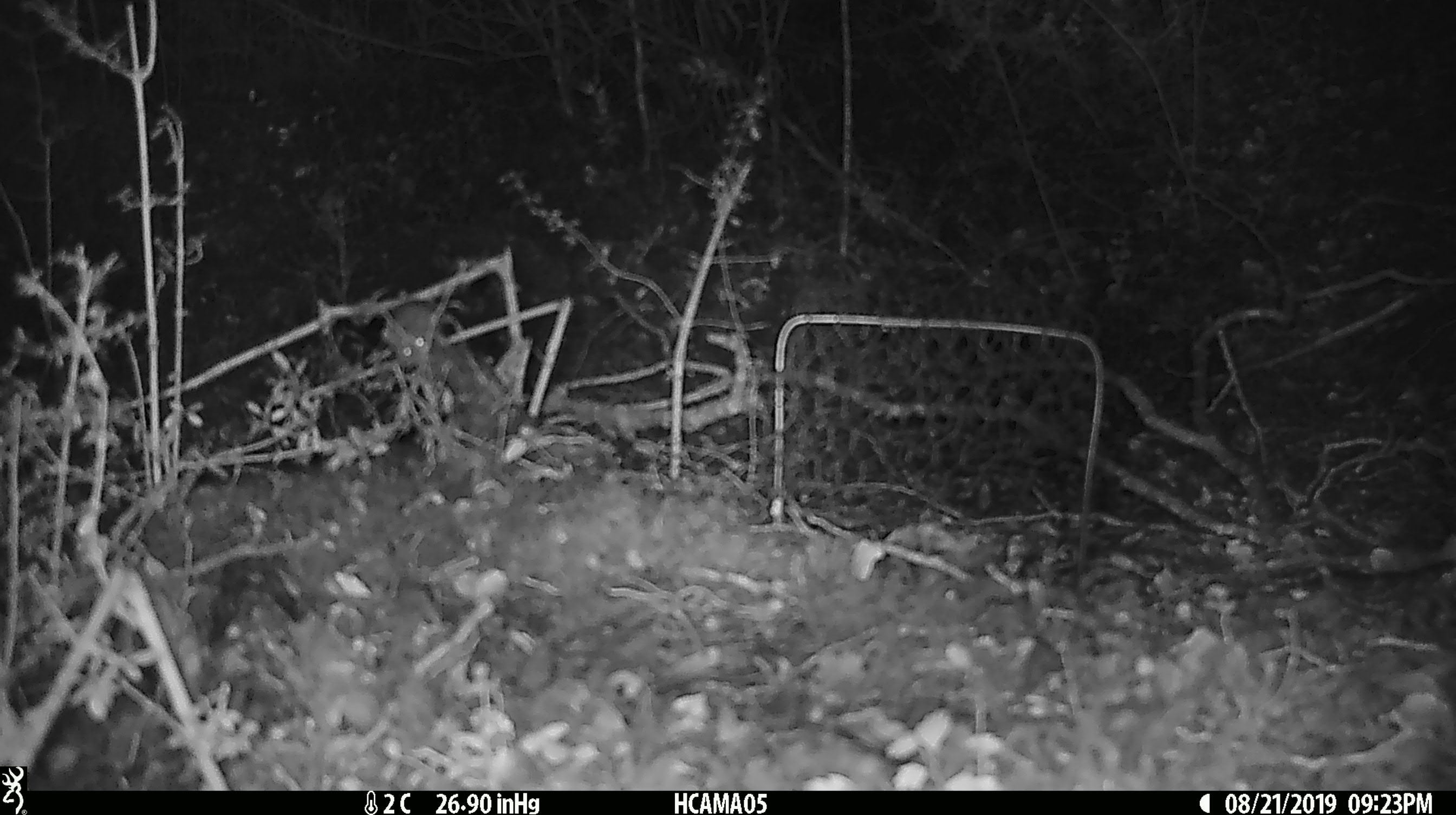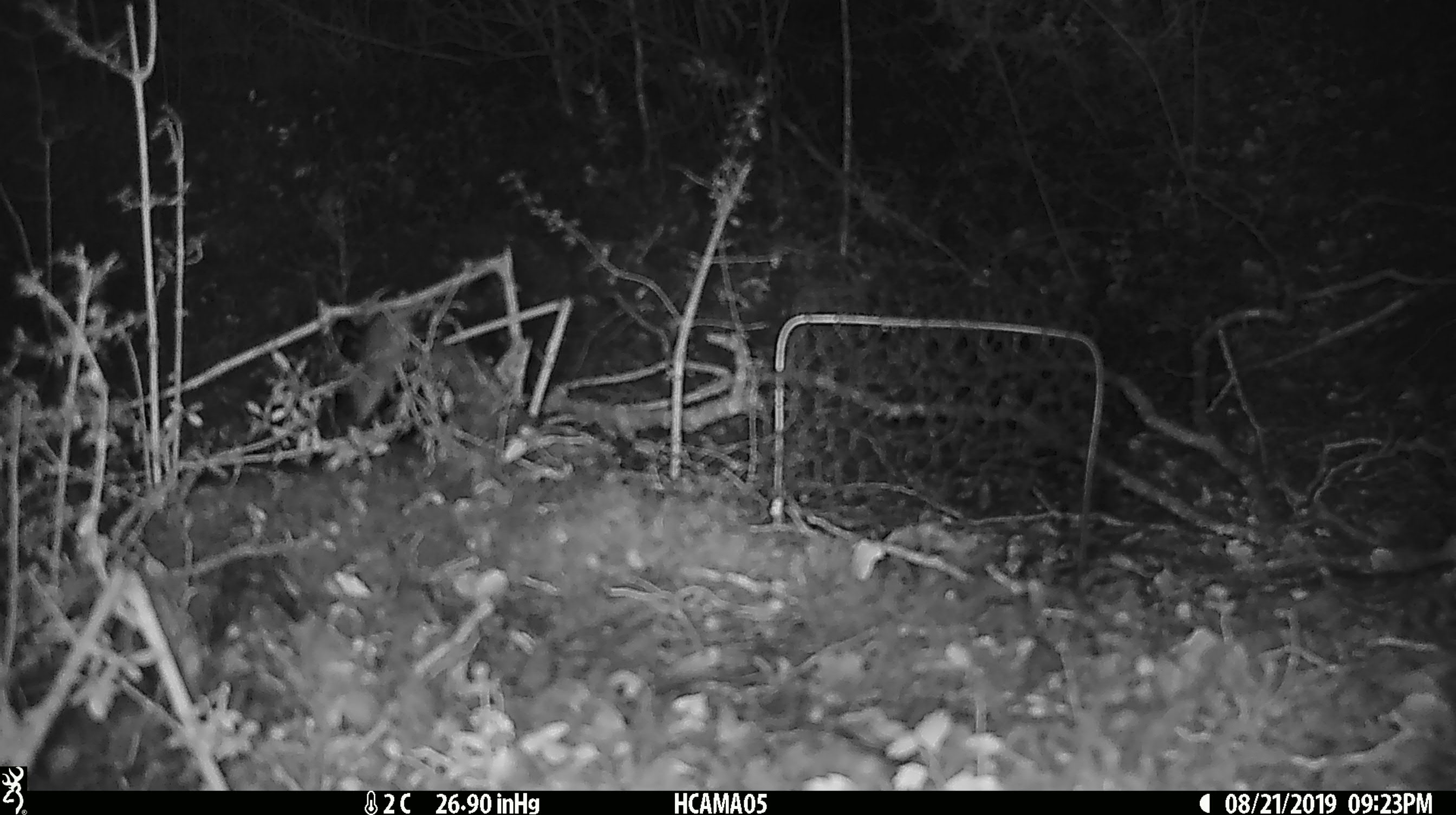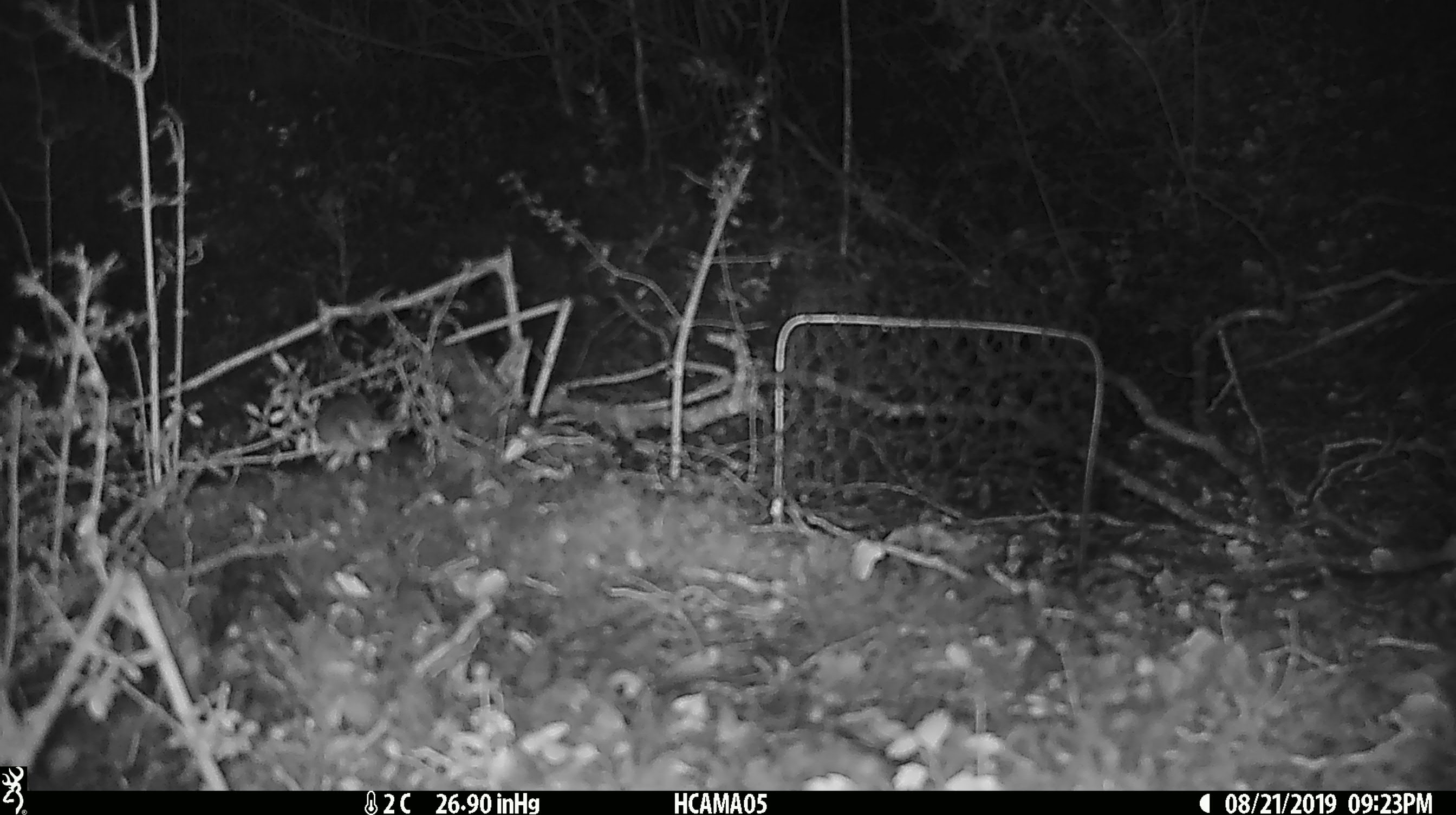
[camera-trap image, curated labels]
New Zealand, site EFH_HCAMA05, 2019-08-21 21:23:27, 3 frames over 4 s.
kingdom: Animalia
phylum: Chordata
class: Mammalia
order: Rodentia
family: Muridae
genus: Mus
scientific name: Mus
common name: mouse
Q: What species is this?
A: Mouse (Mus).